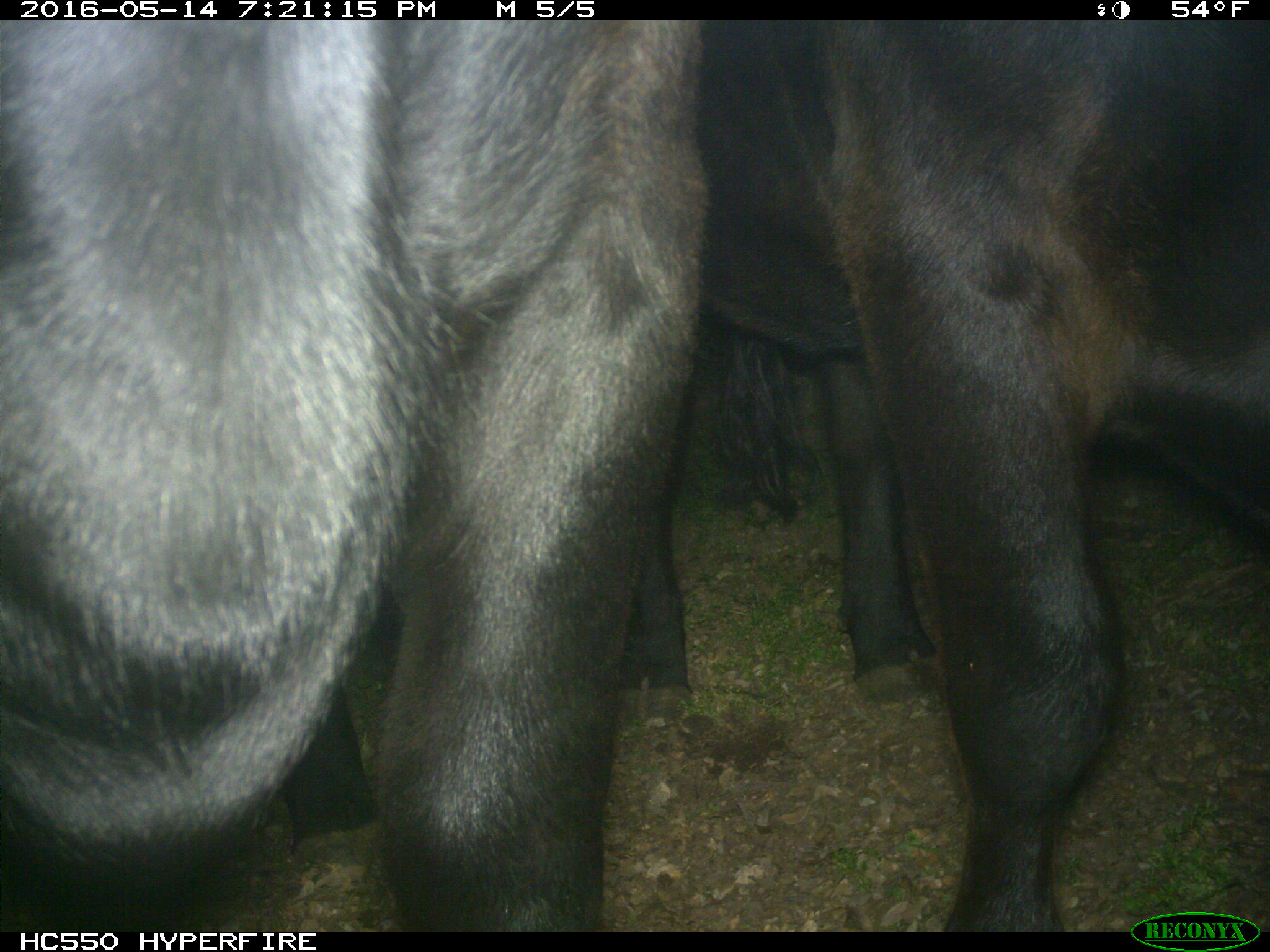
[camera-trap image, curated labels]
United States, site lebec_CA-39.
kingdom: Animalia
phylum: Chordata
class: Mammalia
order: Artiodactyla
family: Bovidae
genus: Bos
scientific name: Bos taurus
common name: domestic cow